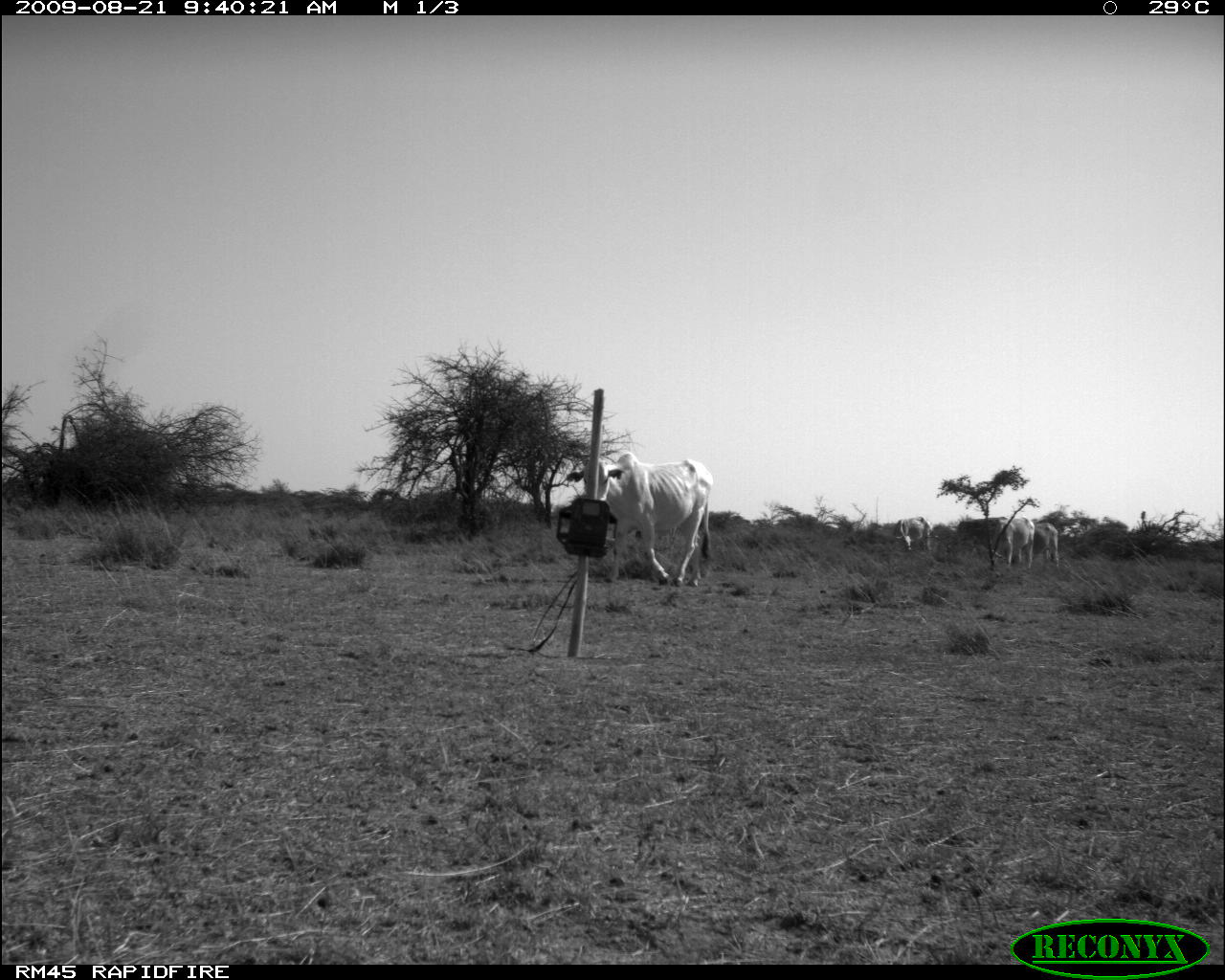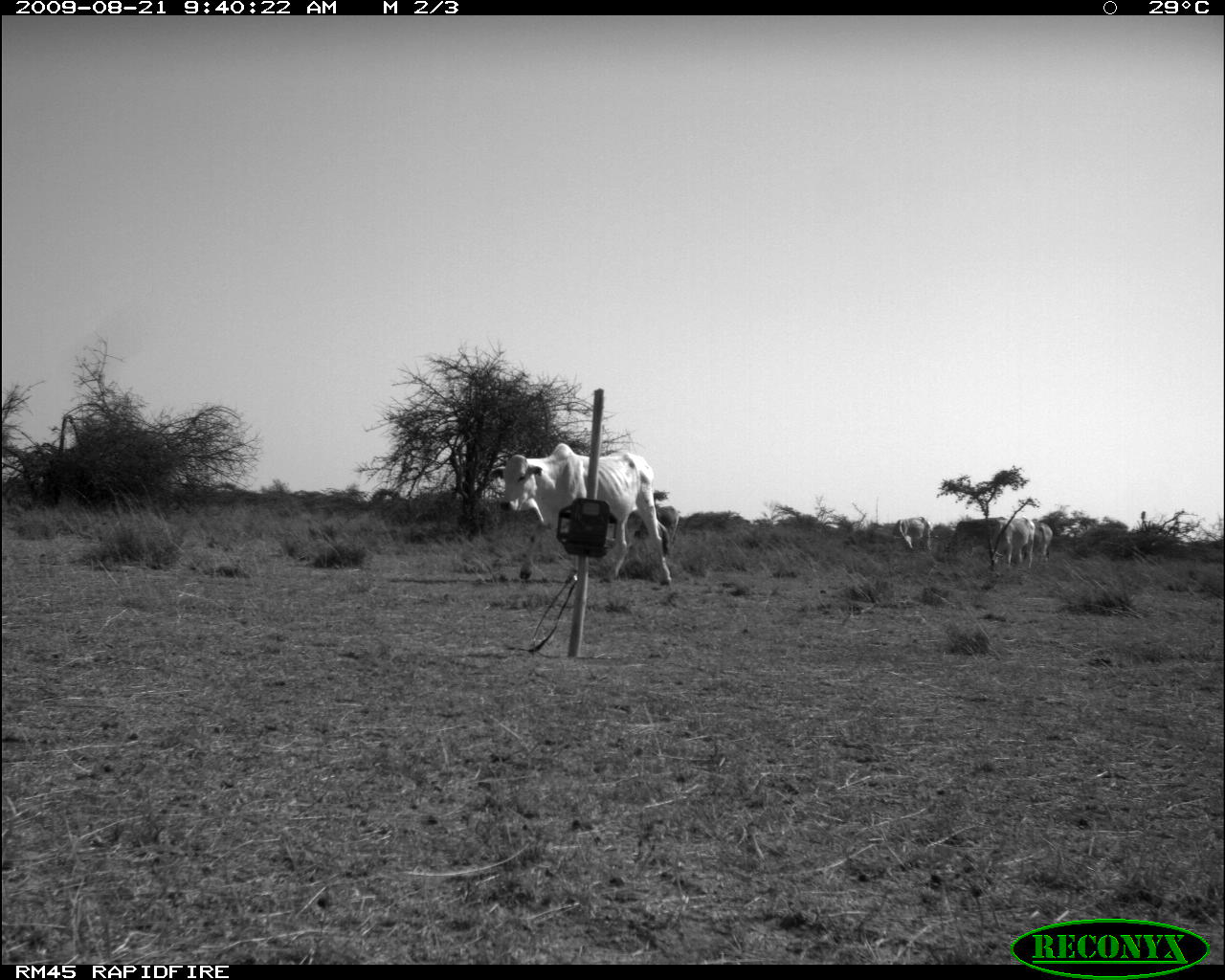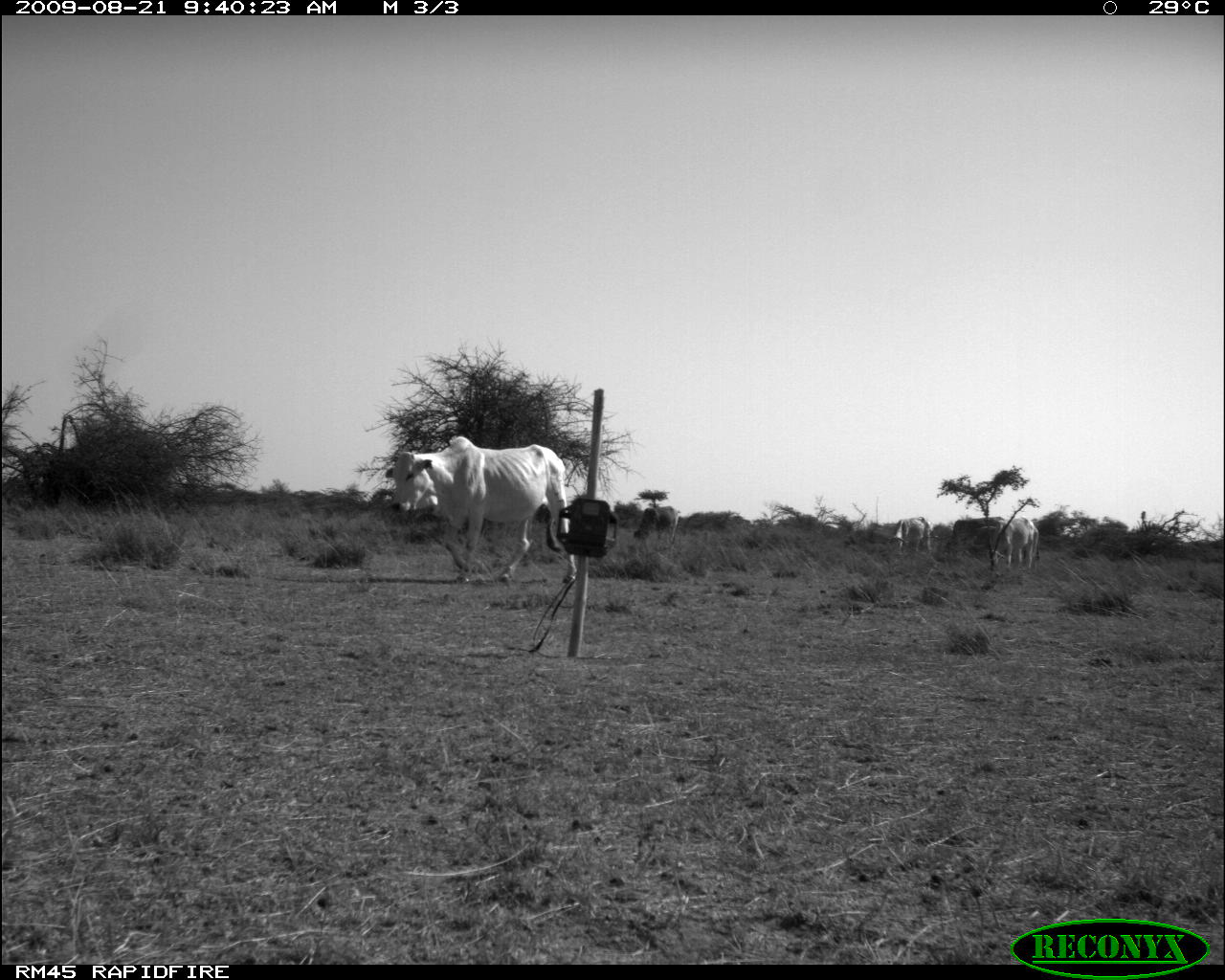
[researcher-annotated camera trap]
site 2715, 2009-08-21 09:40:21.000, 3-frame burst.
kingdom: Animalia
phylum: Chordata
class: Mammalia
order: Artiodactyla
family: Bovidae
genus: Bos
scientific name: Bos taurus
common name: domestic cattle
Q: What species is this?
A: Bos taurus (domestic cattle).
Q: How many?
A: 6.